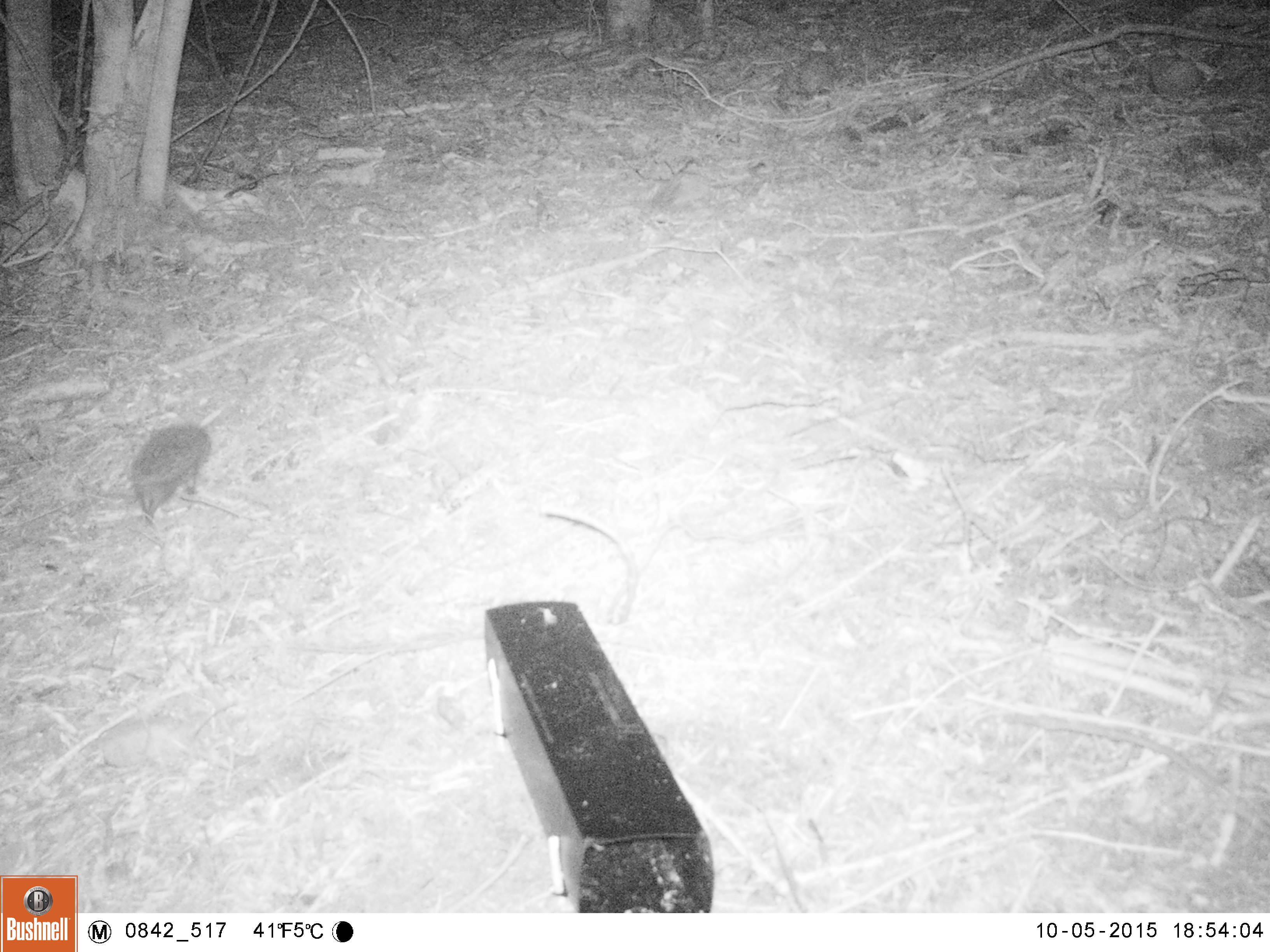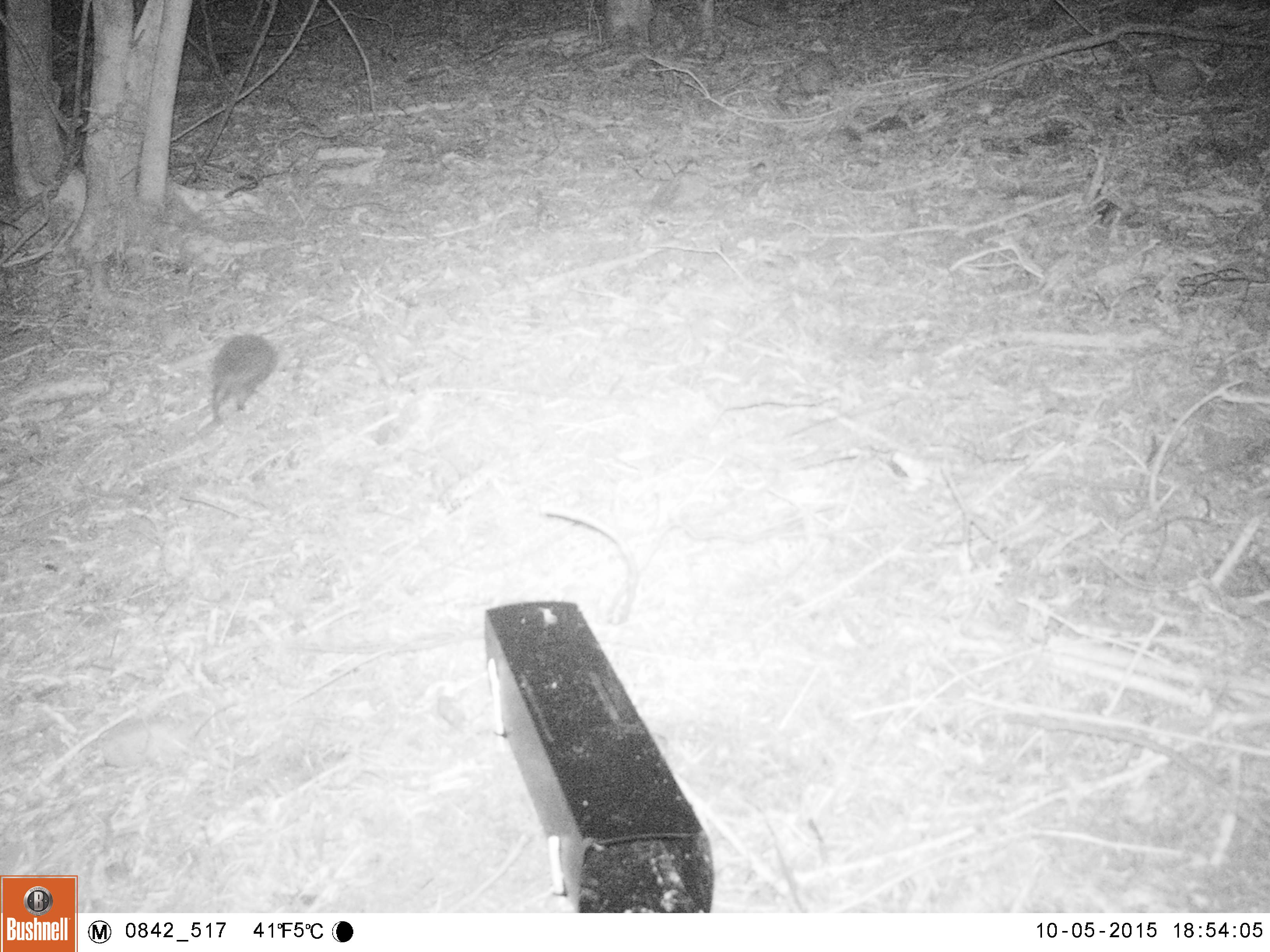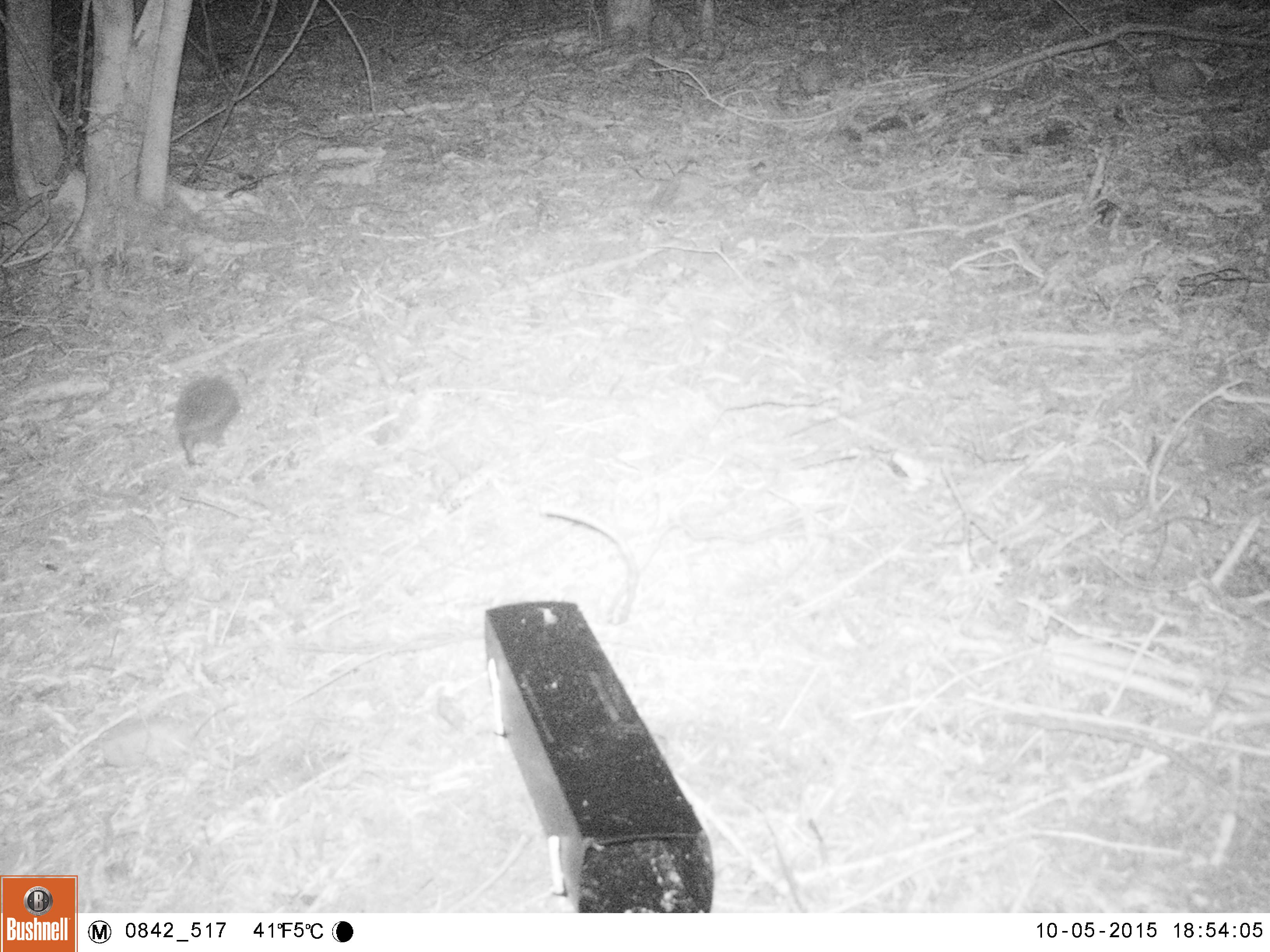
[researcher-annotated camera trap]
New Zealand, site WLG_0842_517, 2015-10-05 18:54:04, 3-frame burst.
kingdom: Animalia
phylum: Chordata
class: Mammalia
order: Eulipotyphla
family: Erinaceidae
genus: Erinaceus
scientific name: Erinaceus europaeus europaeus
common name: european hedgehog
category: hedgehog